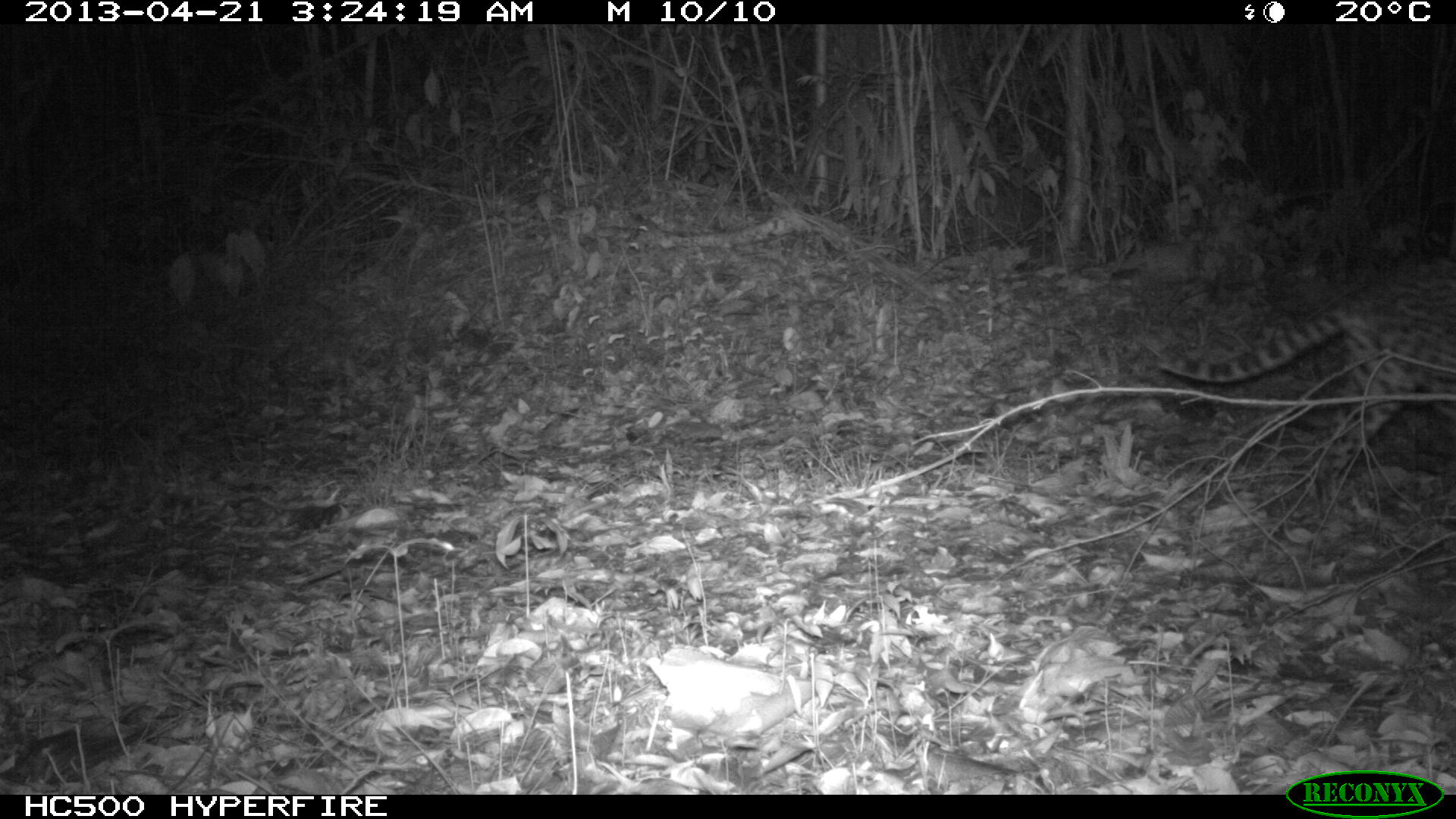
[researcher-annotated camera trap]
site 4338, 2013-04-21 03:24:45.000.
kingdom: Animalia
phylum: Chordata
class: Mammalia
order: Carnivora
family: Felidae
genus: Leopardus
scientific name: Leopardus pardalis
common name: ocelot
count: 1